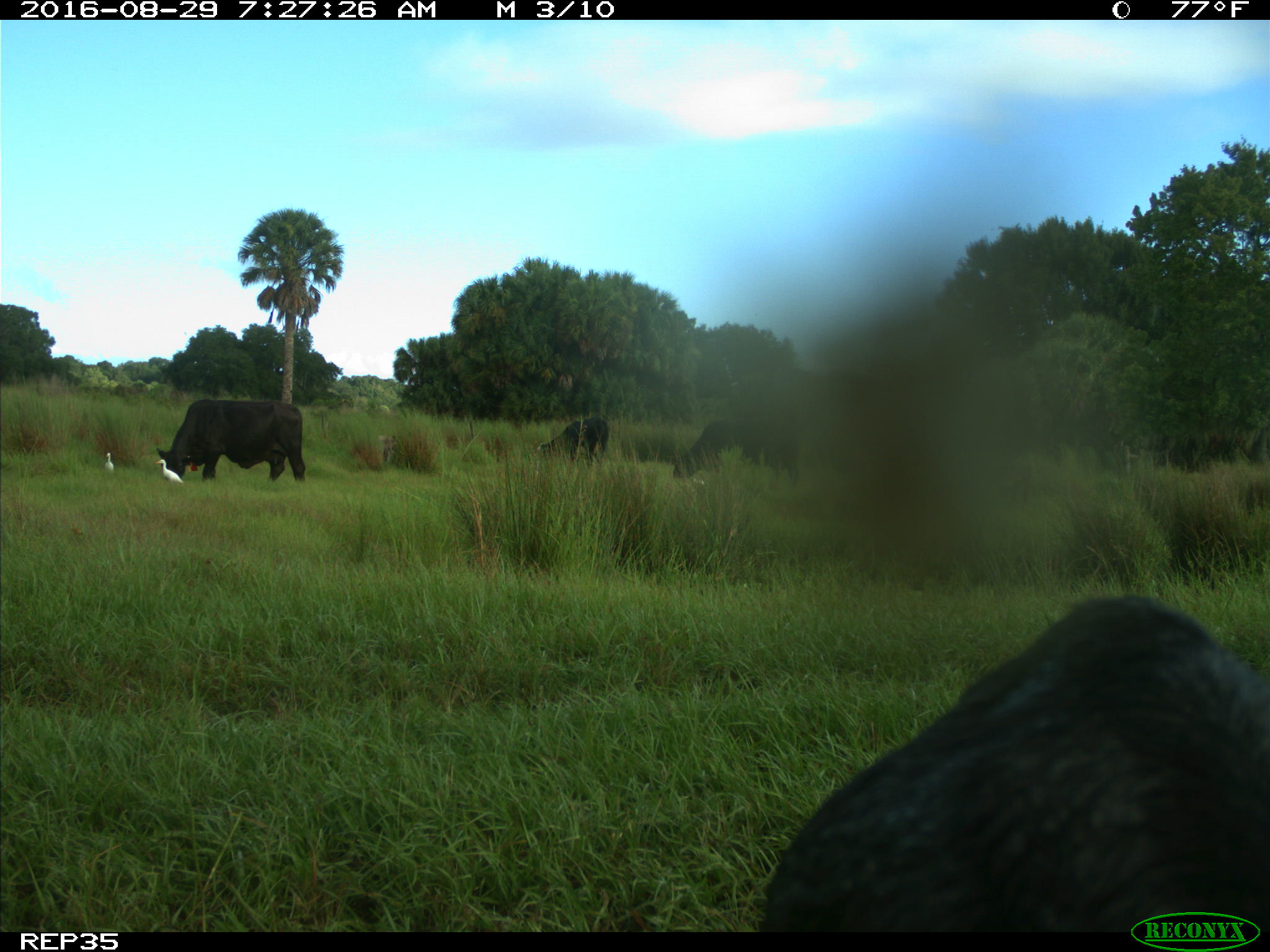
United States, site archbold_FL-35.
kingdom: Animalia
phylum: Chordata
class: Mammalia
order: Artiodactyla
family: Suidae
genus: Sus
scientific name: Sus scrofa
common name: wild boar